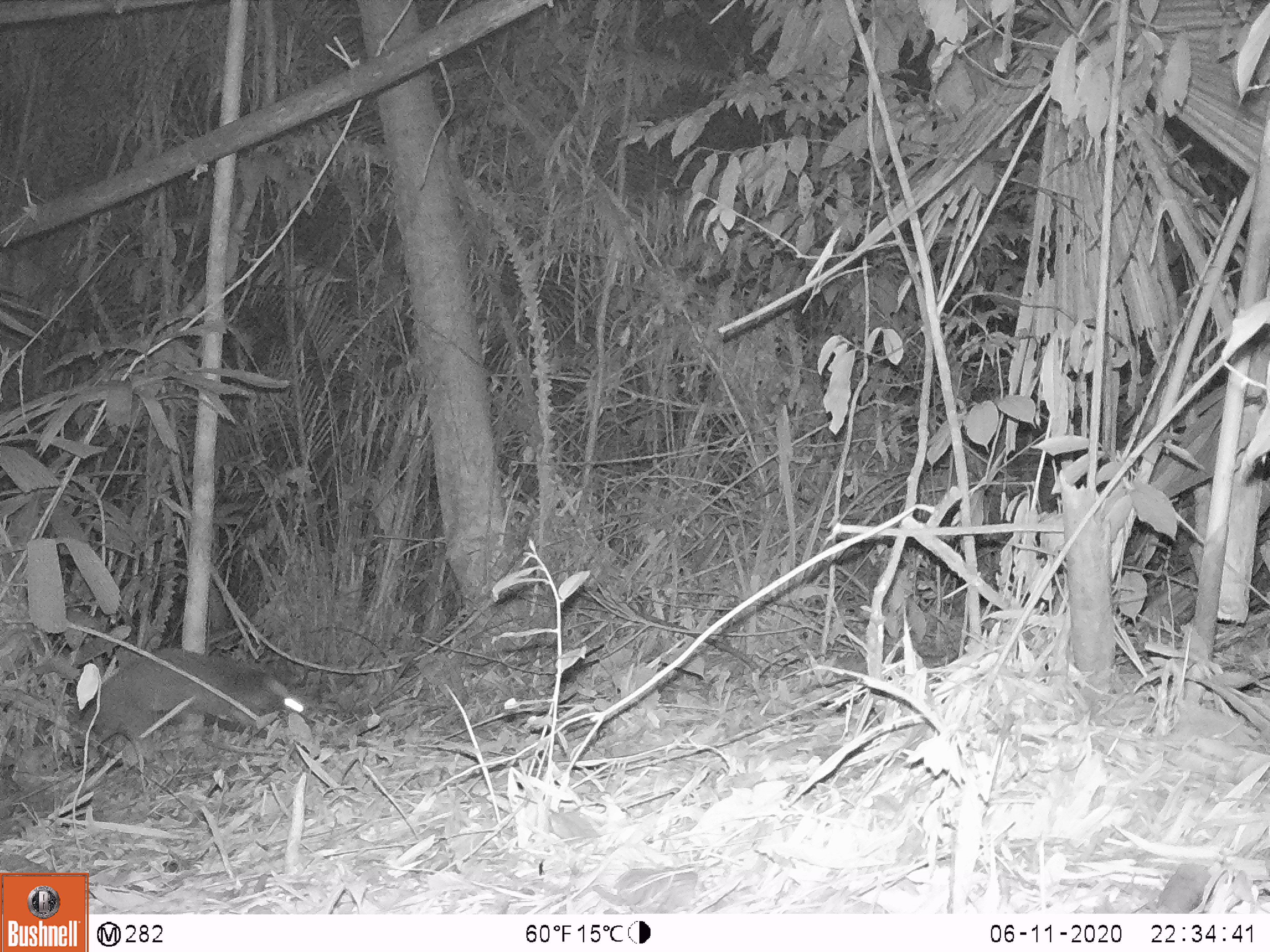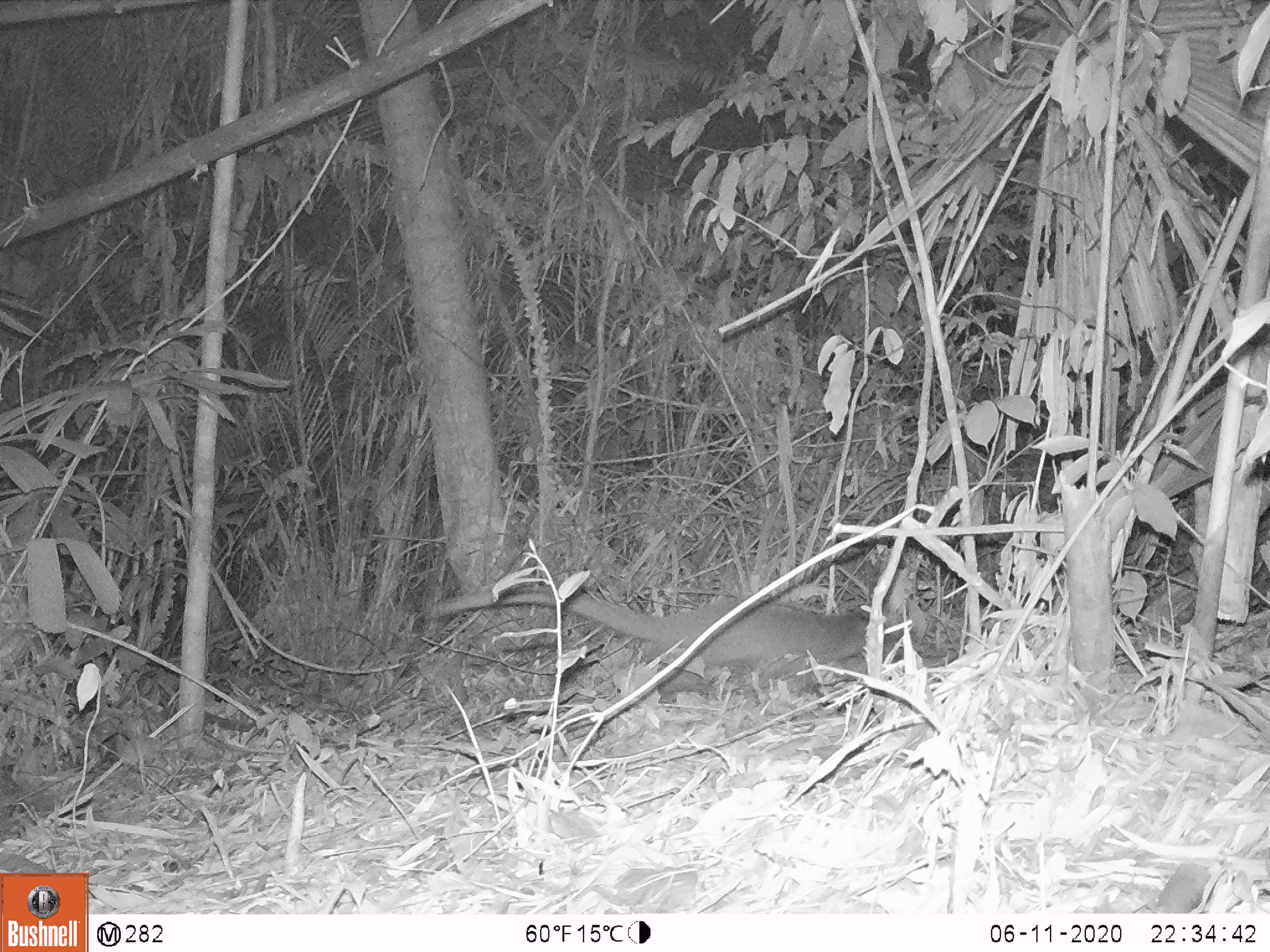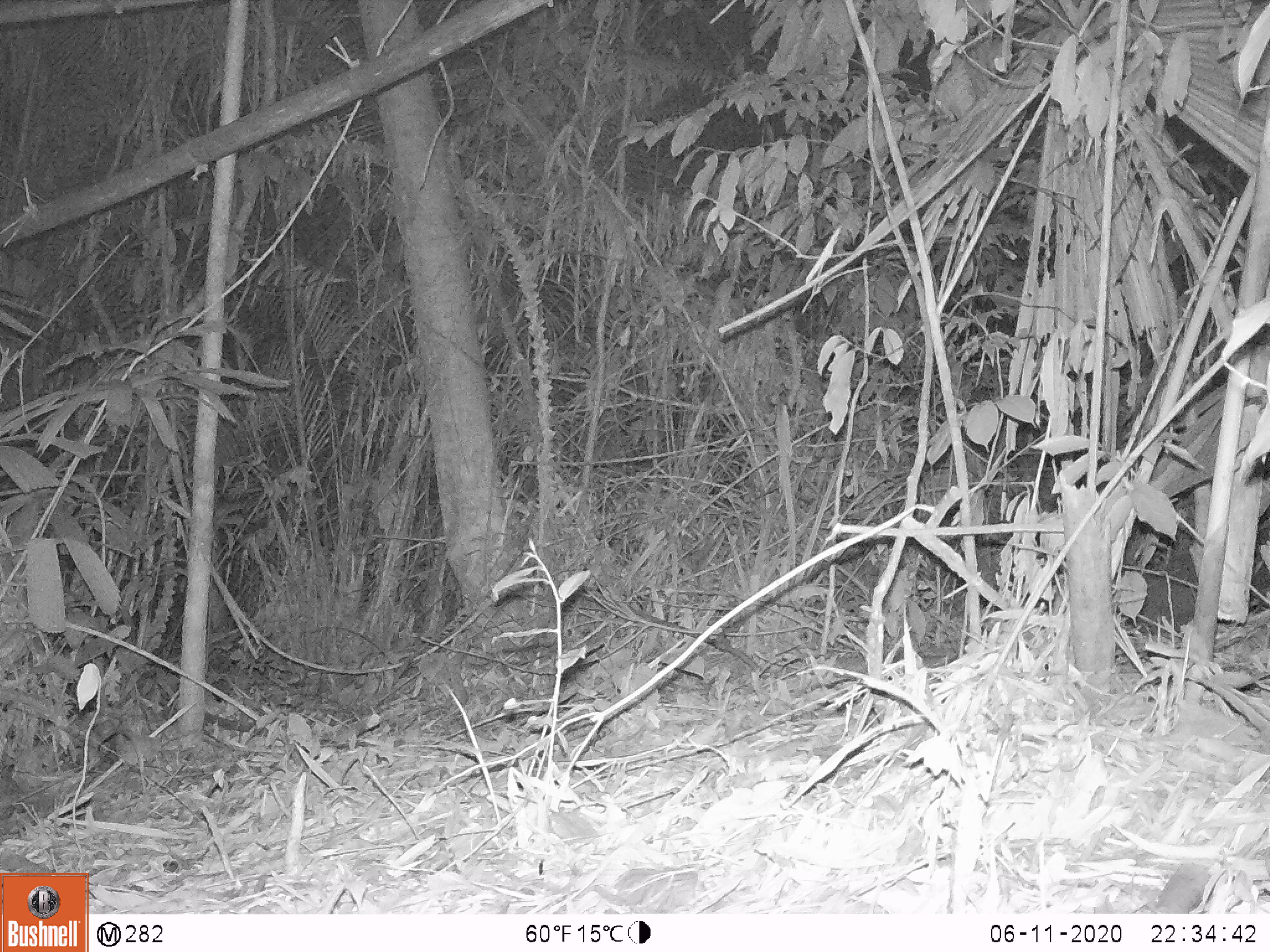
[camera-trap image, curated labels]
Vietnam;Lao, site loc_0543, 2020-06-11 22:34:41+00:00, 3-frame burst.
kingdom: Animalia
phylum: Chordata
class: Mammalia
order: Carnivora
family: Viverridae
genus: Paguma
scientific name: Paguma larvata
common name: masked palm civet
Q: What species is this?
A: Masked palm civet (Paguma larvata).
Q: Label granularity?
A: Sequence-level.